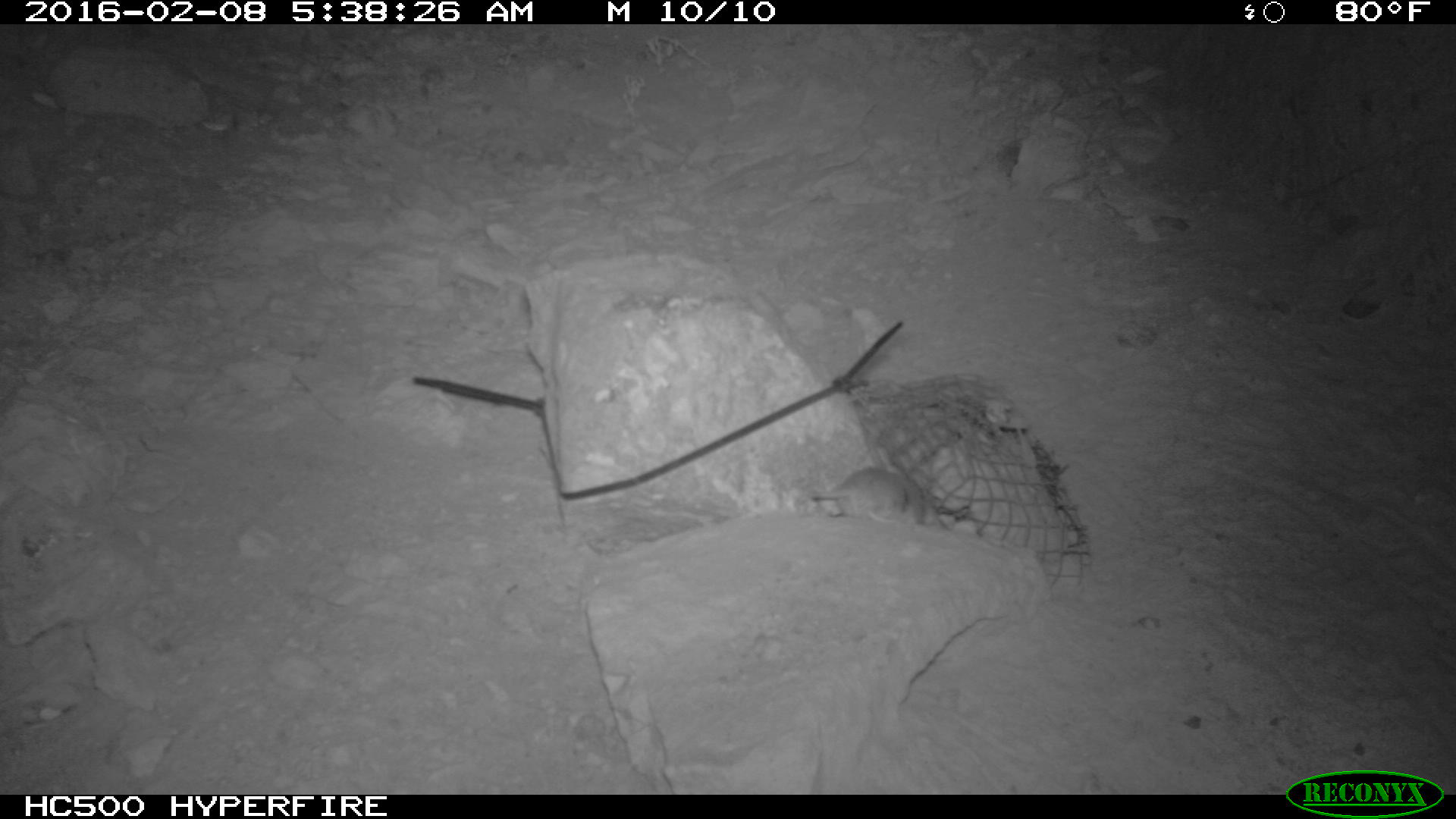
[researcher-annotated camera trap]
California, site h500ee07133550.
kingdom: Animalia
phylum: Chordata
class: Mammalia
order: Rodentia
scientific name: Rodentia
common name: rodent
Rodent (Rodentia).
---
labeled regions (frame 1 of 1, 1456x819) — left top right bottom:
rodent: 821 462 949 530